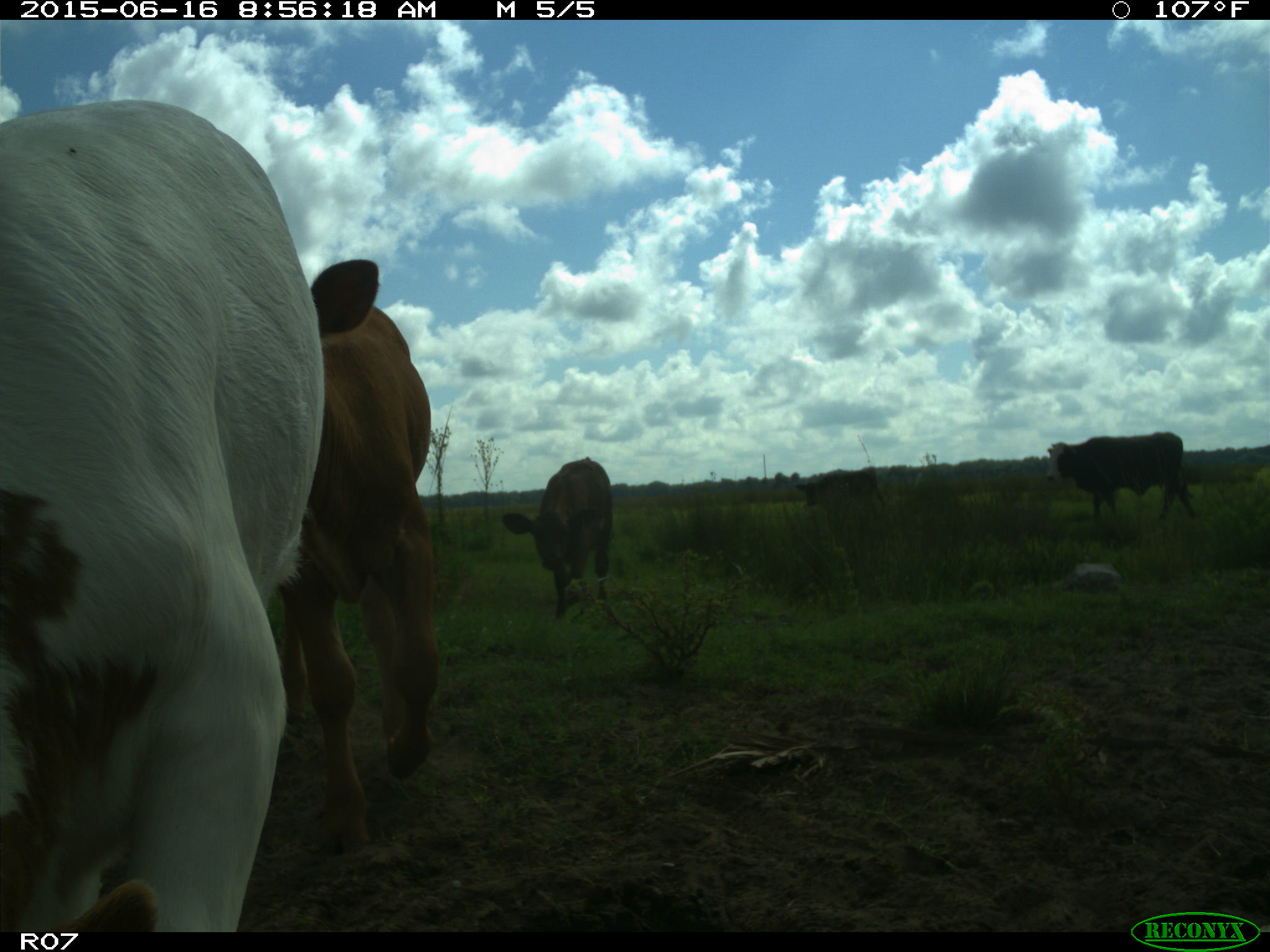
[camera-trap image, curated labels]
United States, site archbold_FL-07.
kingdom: Animalia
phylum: Chordata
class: Mammalia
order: Artiodactyla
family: Bovidae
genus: Bos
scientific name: Bos taurus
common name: domestic cow